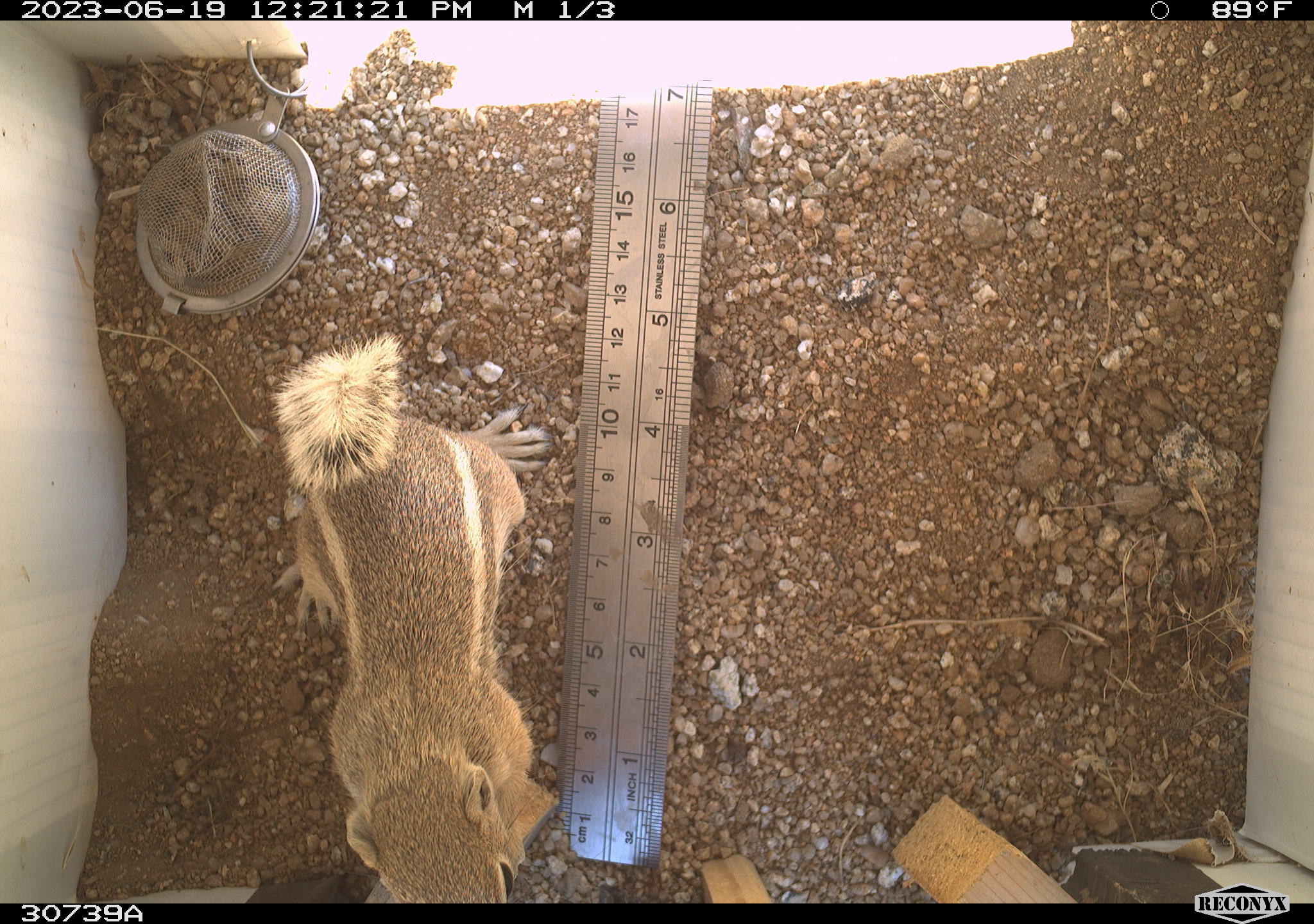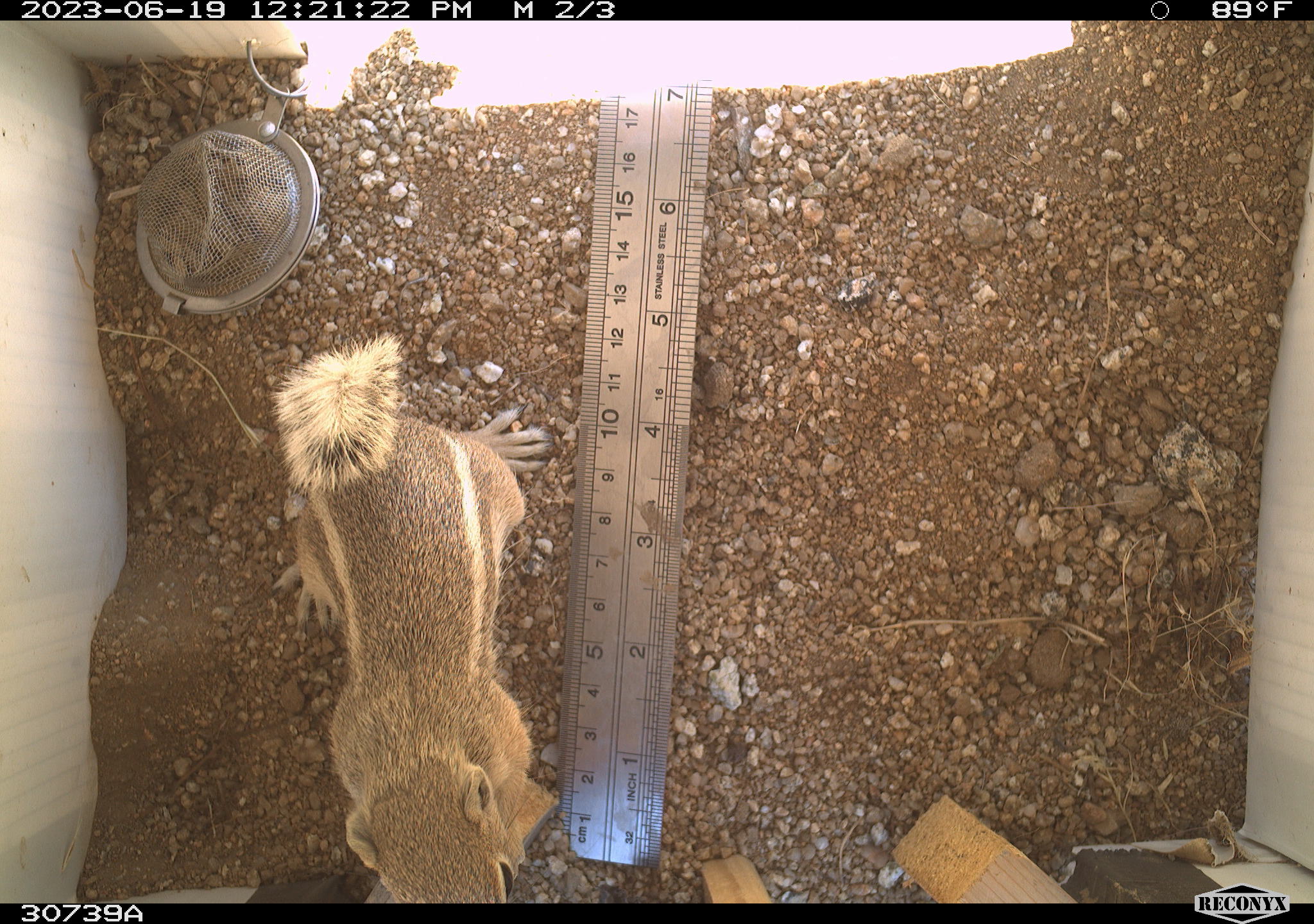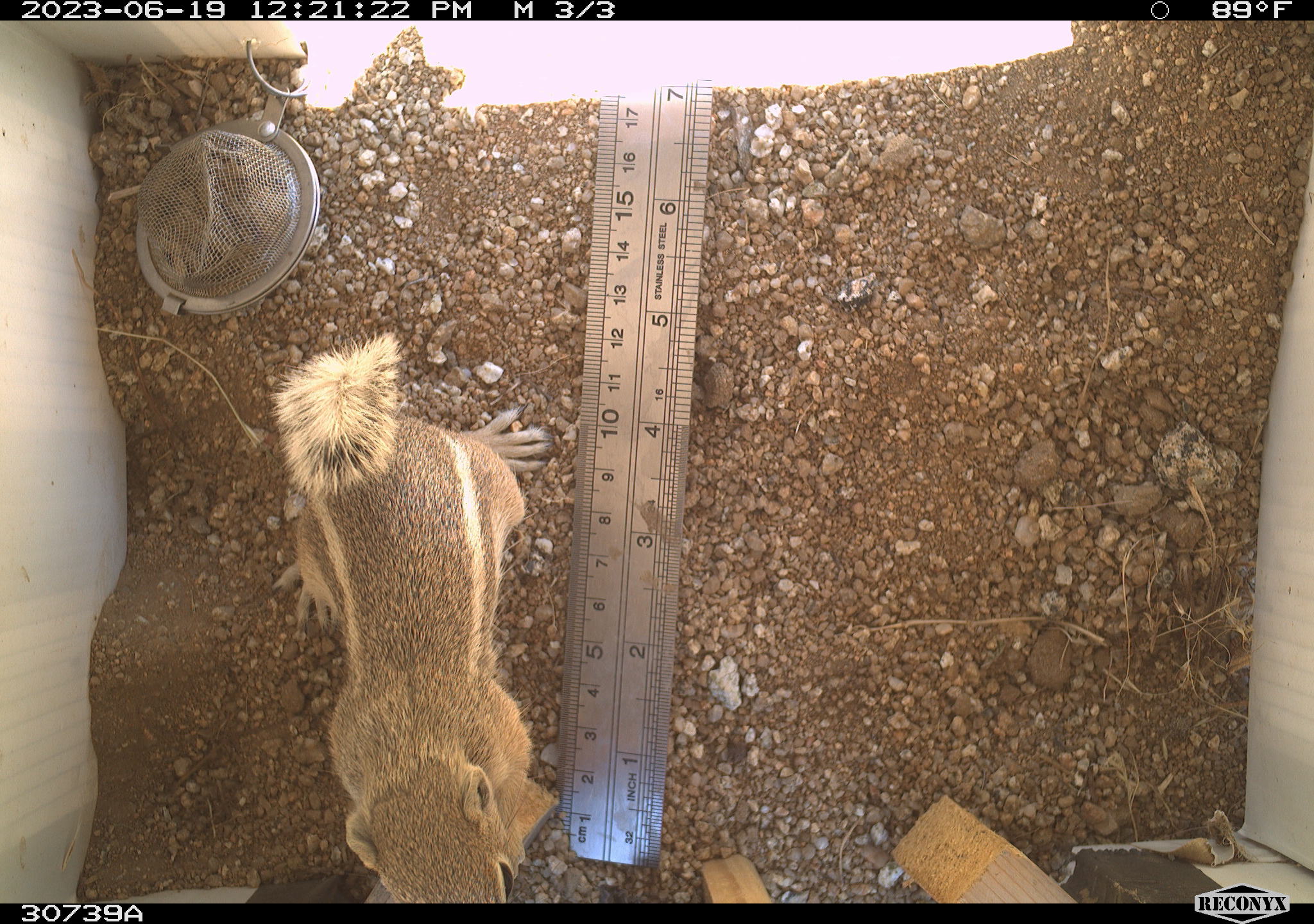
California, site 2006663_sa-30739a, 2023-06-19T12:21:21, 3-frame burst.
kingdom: Animalia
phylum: Chordata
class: Mammalia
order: Rodentia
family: Sciuridae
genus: Ammospermophilus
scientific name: Ammospermophilus leucurus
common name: white-tailed antelope squirrel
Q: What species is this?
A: White-tailed antelope squirrel (Ammospermophilus leucurus).